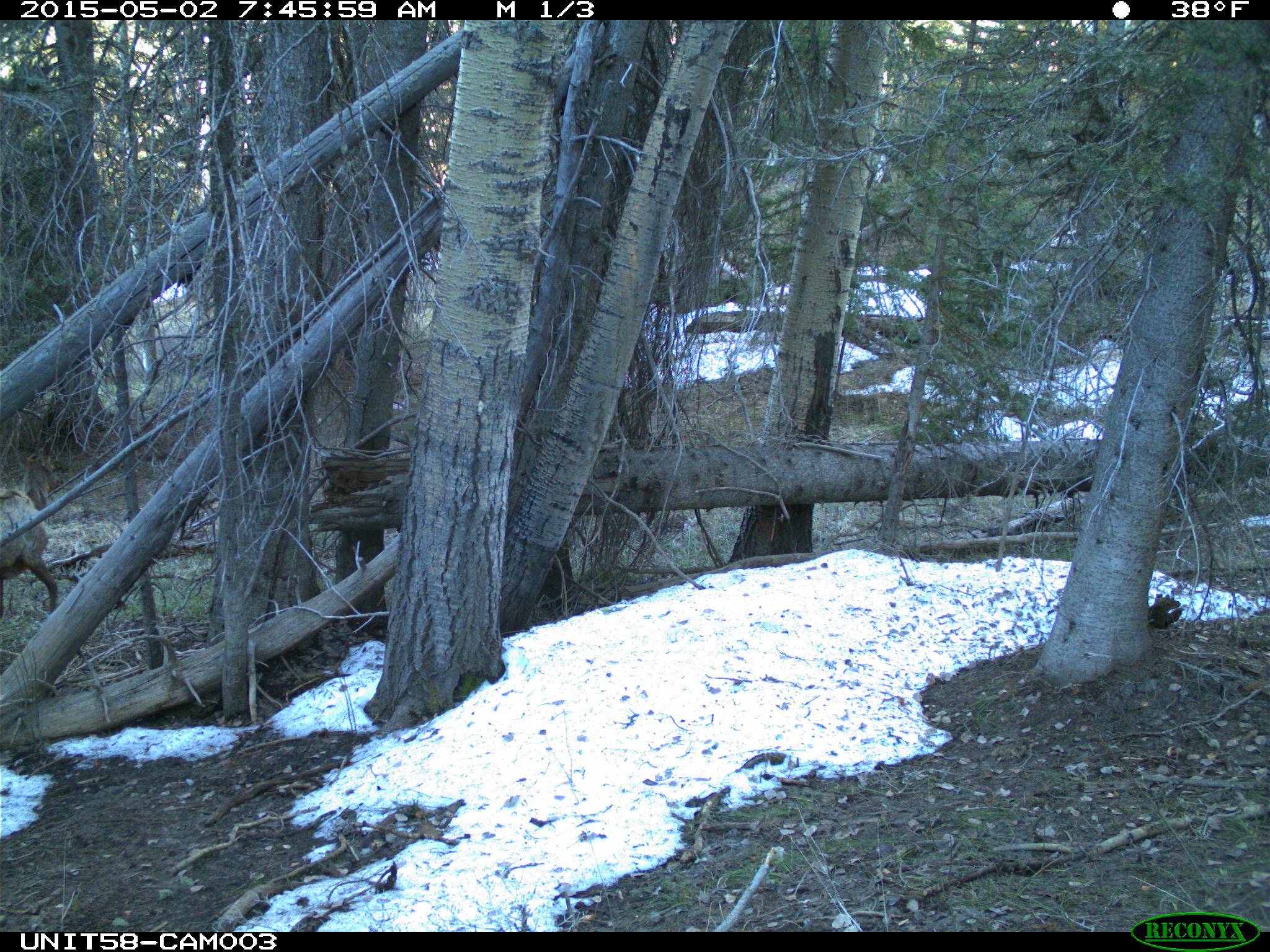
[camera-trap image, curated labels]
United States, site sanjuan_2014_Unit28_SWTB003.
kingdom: Animalia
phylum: Chordata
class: Mammalia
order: Artiodactyla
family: Cervidae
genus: Cervus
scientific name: Cervus elaphus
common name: red deer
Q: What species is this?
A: Cervus elaphus (red deer).